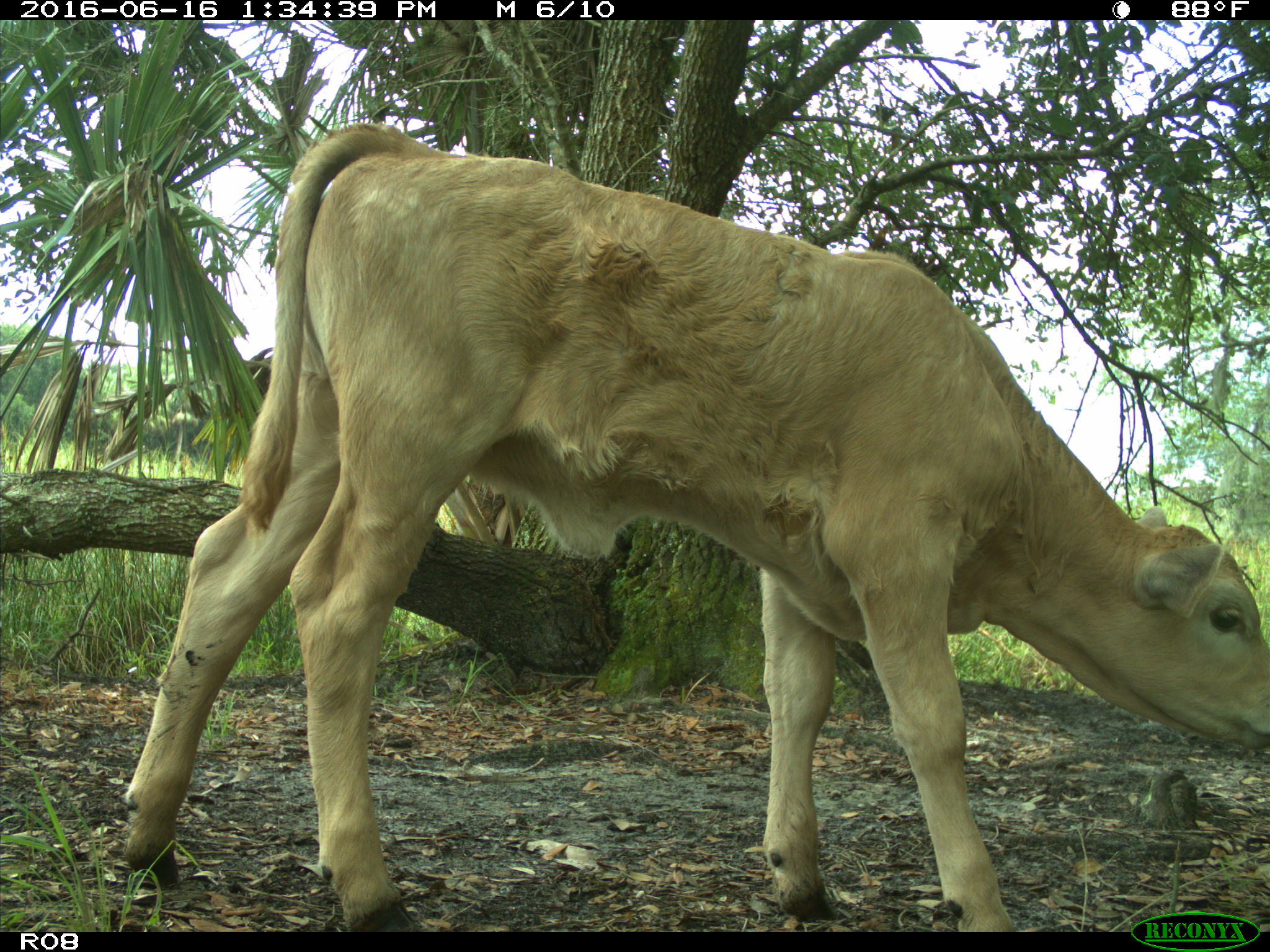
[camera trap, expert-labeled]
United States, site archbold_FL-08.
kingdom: Animalia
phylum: Chordata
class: Mammalia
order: Artiodactyla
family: Bovidae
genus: Bos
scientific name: Bos taurus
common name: domestic cow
Bos taurus (domestic cow).